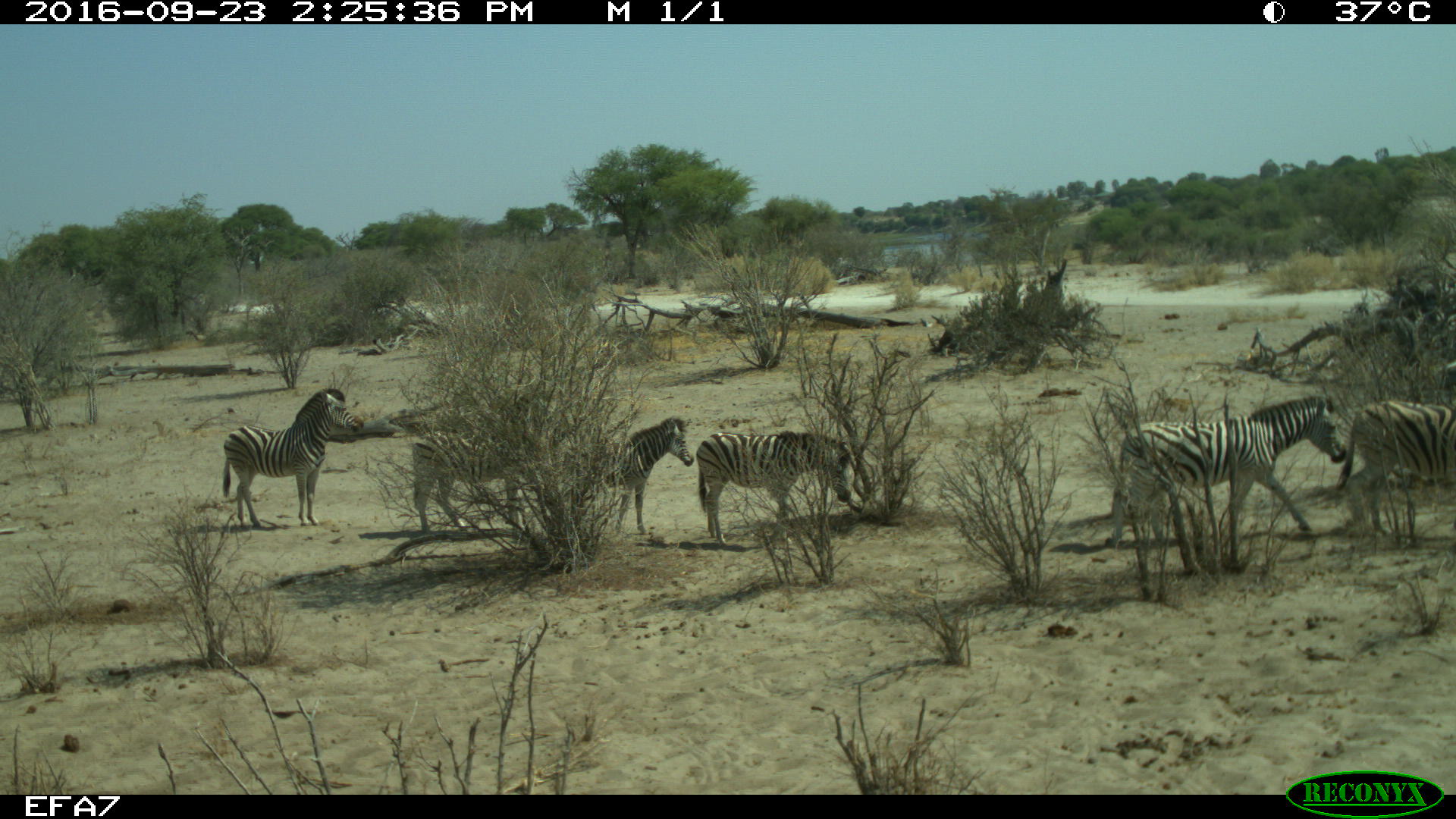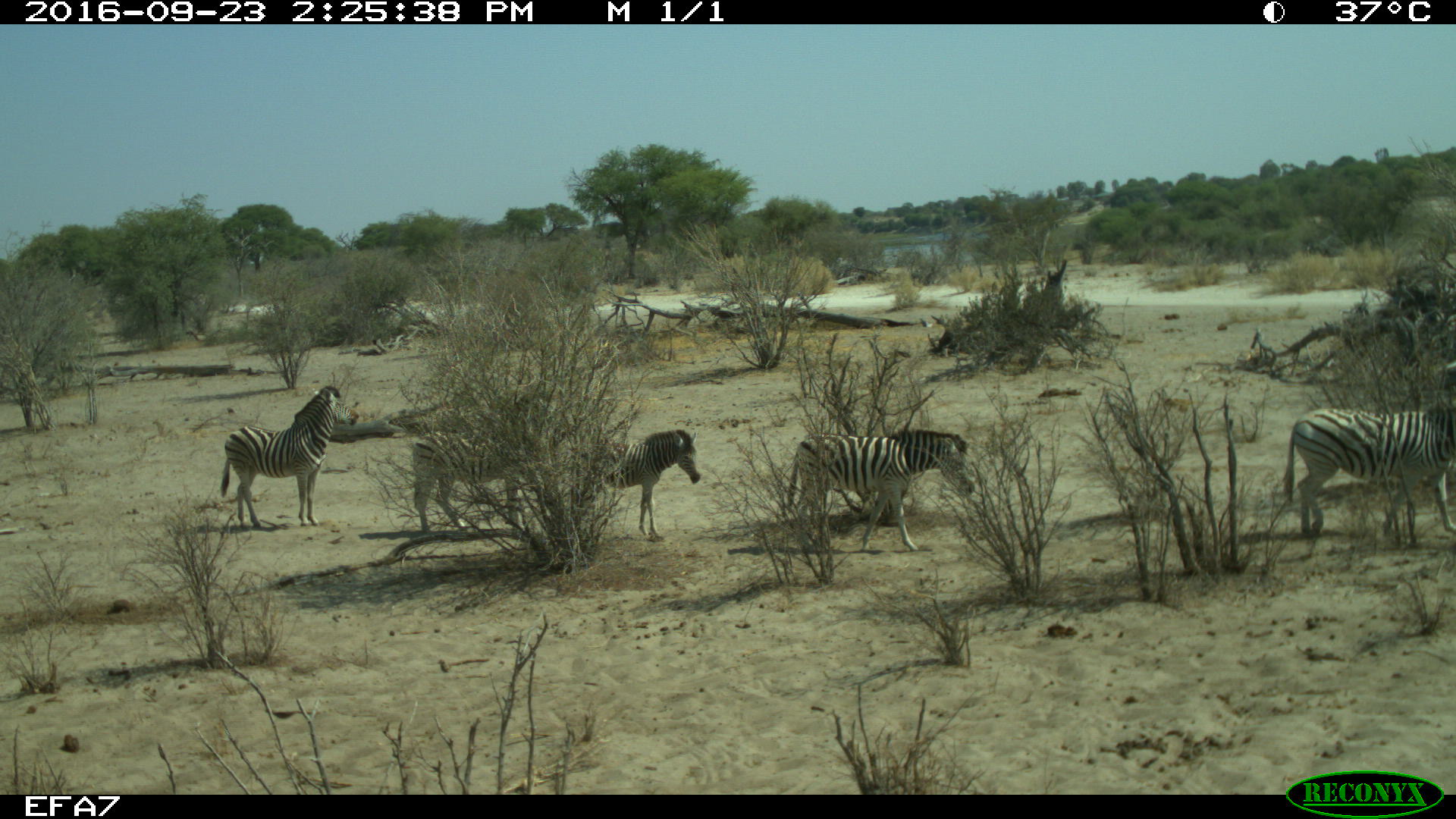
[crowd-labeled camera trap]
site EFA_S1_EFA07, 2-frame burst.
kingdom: Animalia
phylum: Chordata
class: Mammalia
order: Perissodactyla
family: Equidae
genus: Equus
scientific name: Equus quagga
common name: plains zebra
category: zebraplains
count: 6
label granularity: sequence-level